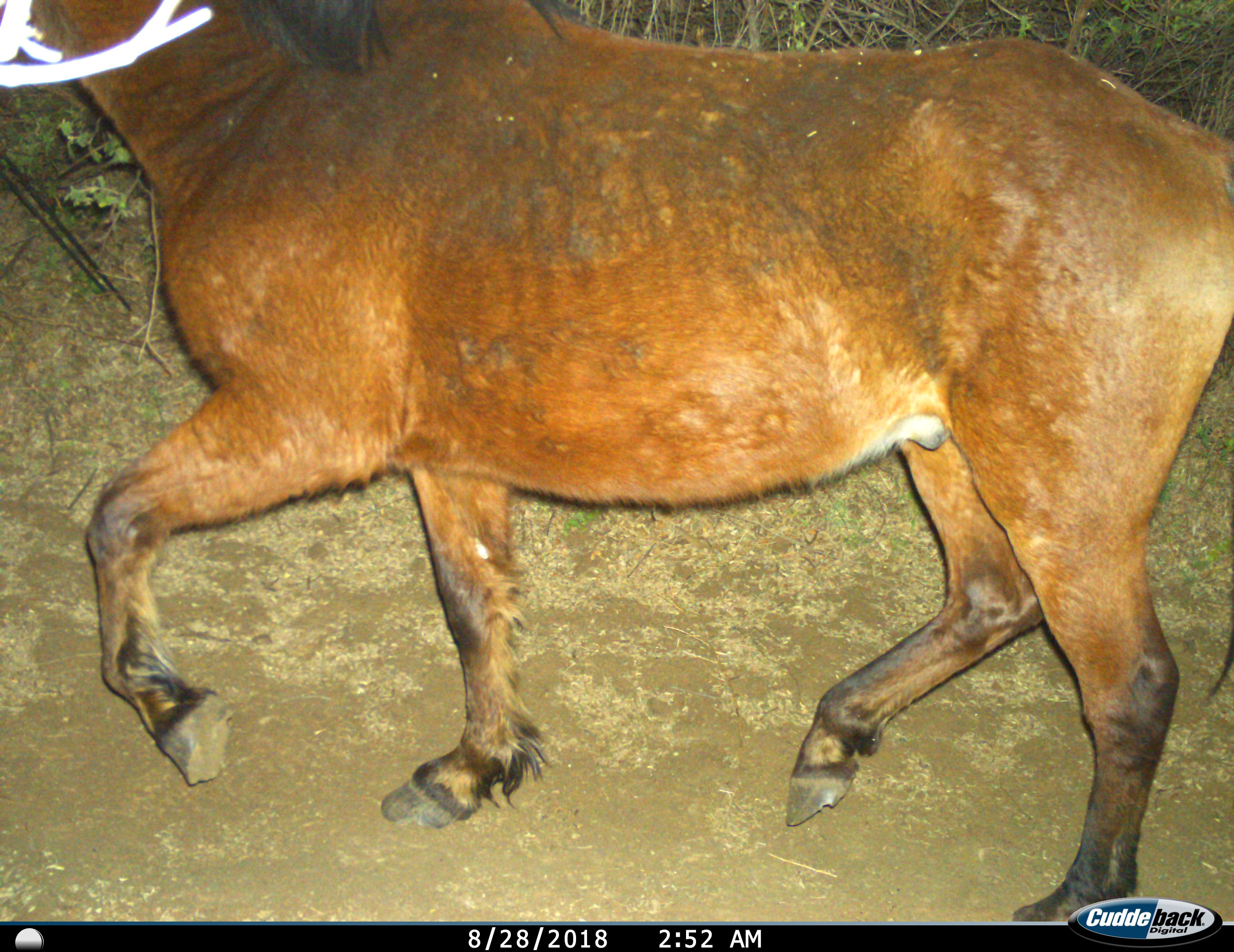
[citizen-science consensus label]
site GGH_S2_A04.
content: unidentified animal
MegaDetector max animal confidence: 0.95